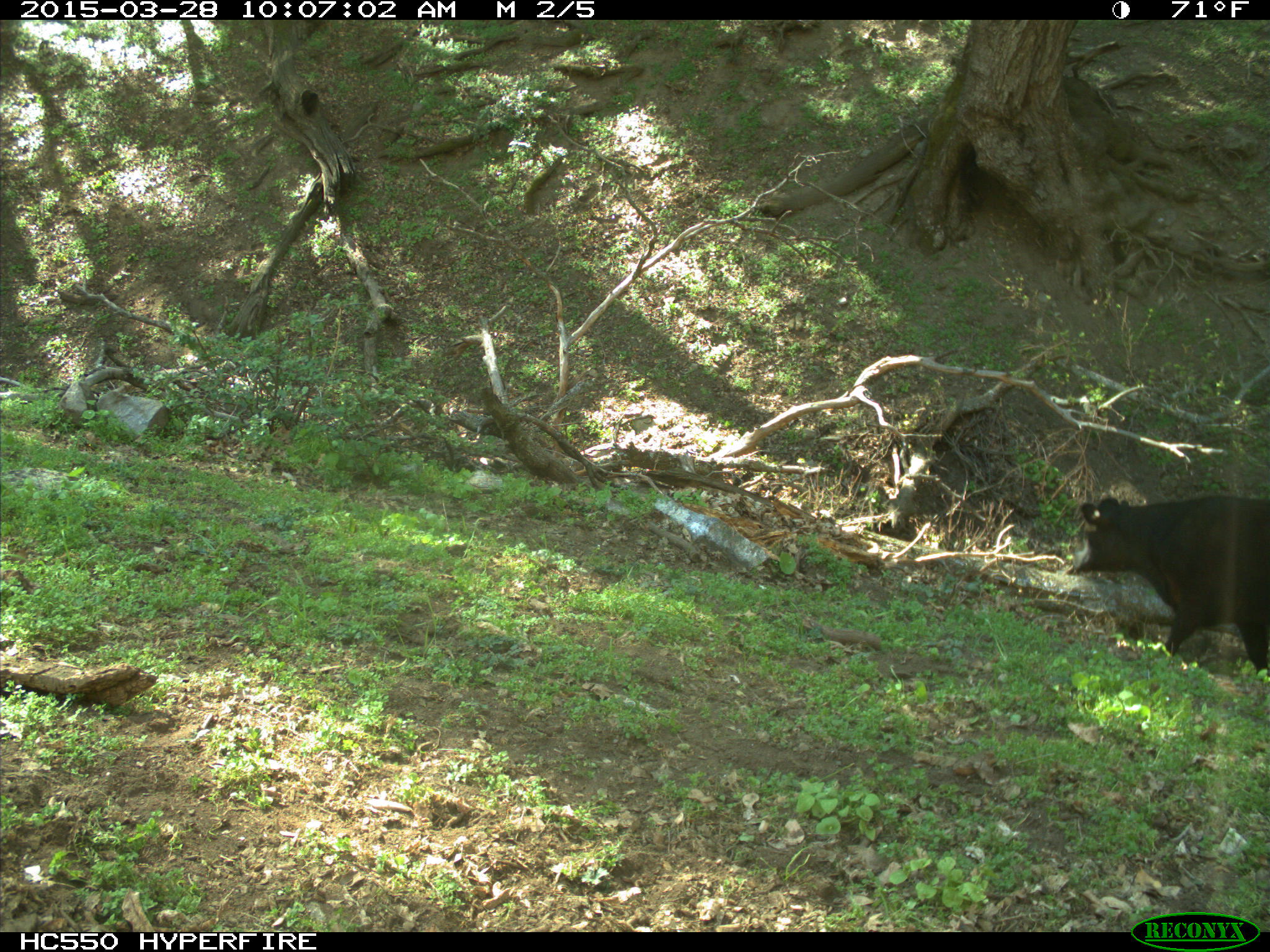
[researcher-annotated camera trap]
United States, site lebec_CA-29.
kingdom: Animalia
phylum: Chordata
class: Mammalia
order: Artiodactyla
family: Bovidae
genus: Bos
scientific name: Bos taurus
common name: domestic cow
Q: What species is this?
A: Bos taurus (domestic cow).